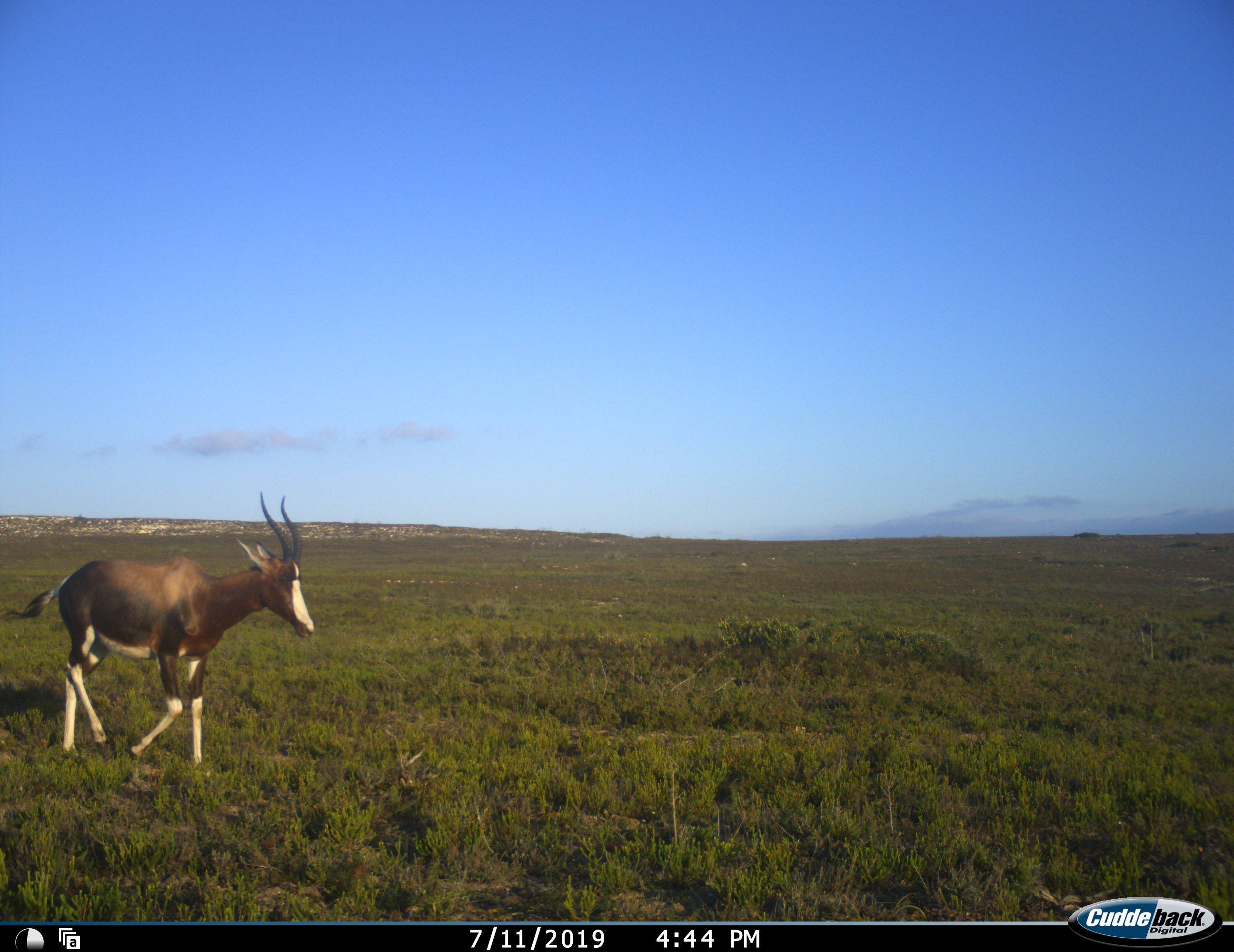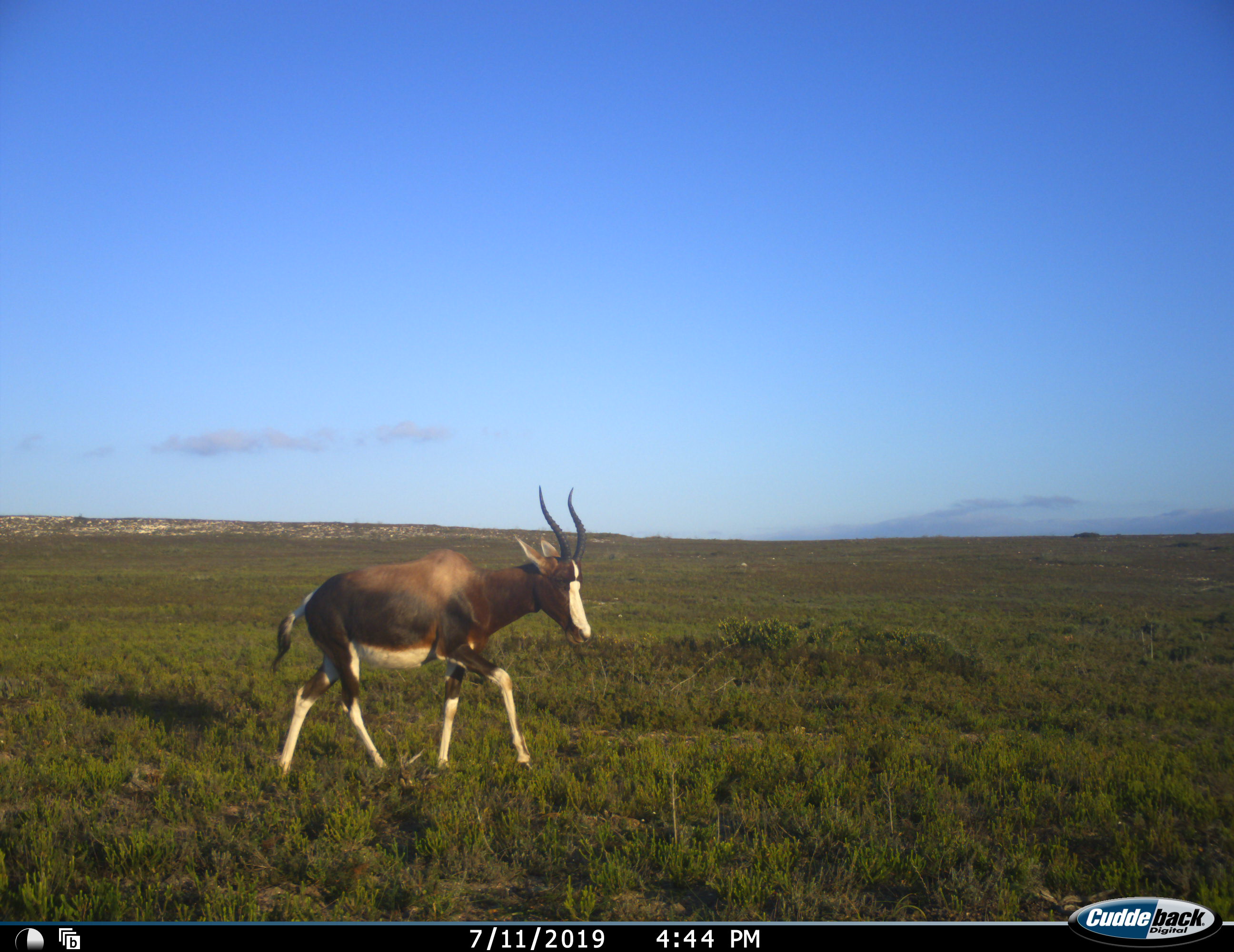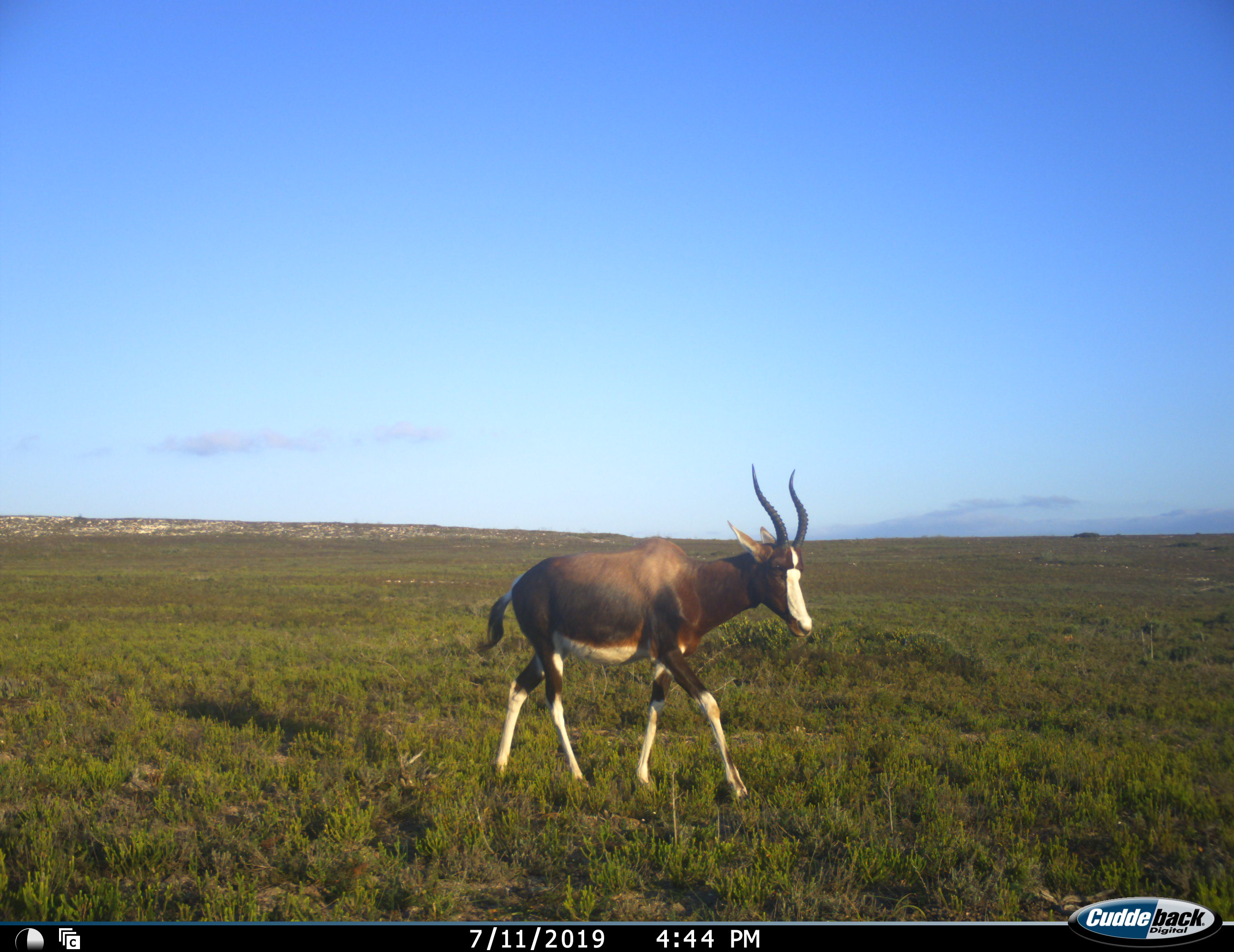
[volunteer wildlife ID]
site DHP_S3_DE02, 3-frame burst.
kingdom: Animalia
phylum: Chordata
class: Mammalia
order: Artiodactyla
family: Bovidae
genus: Damaliscus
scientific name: Damaliscus pygargus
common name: bontebok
Bontebok (Damaliscus pygargus), count 1. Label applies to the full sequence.